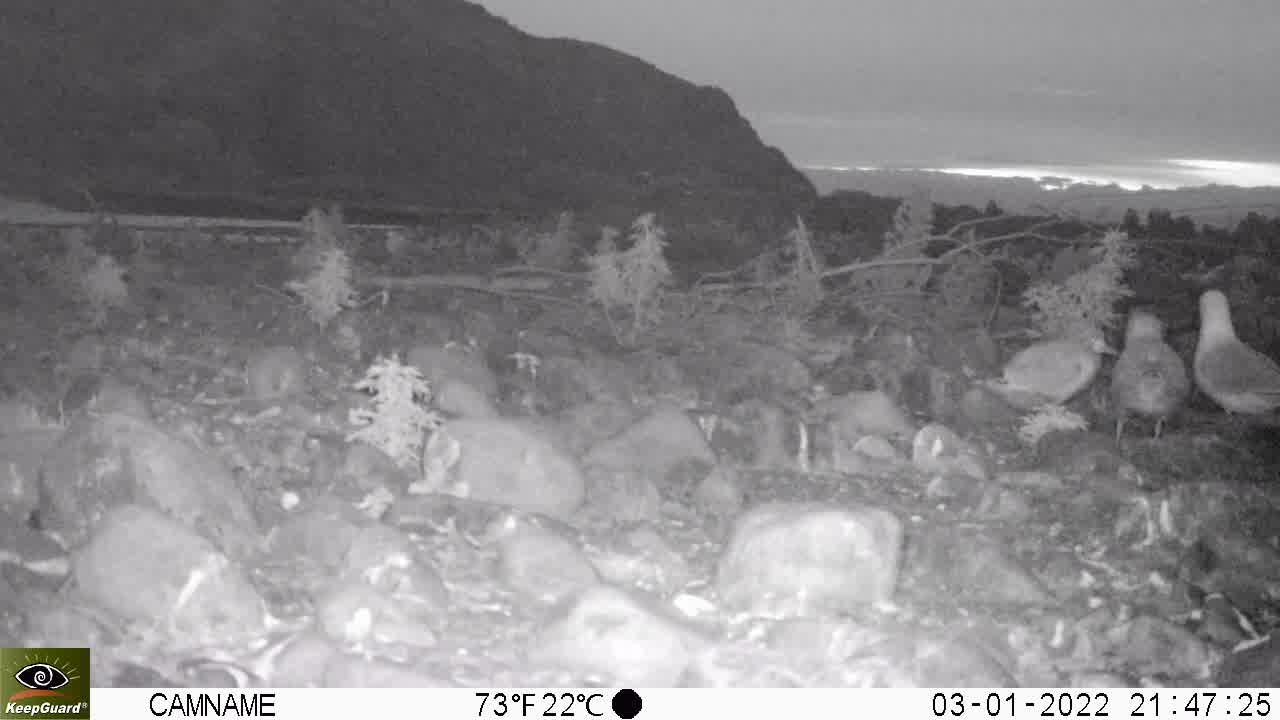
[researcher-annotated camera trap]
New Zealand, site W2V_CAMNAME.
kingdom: Animalia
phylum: Chordata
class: Aves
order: Charadriiformes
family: Laridae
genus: Chroicocephalus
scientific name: Chroicocephalus bulleri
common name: black-billed gull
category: black billed gull